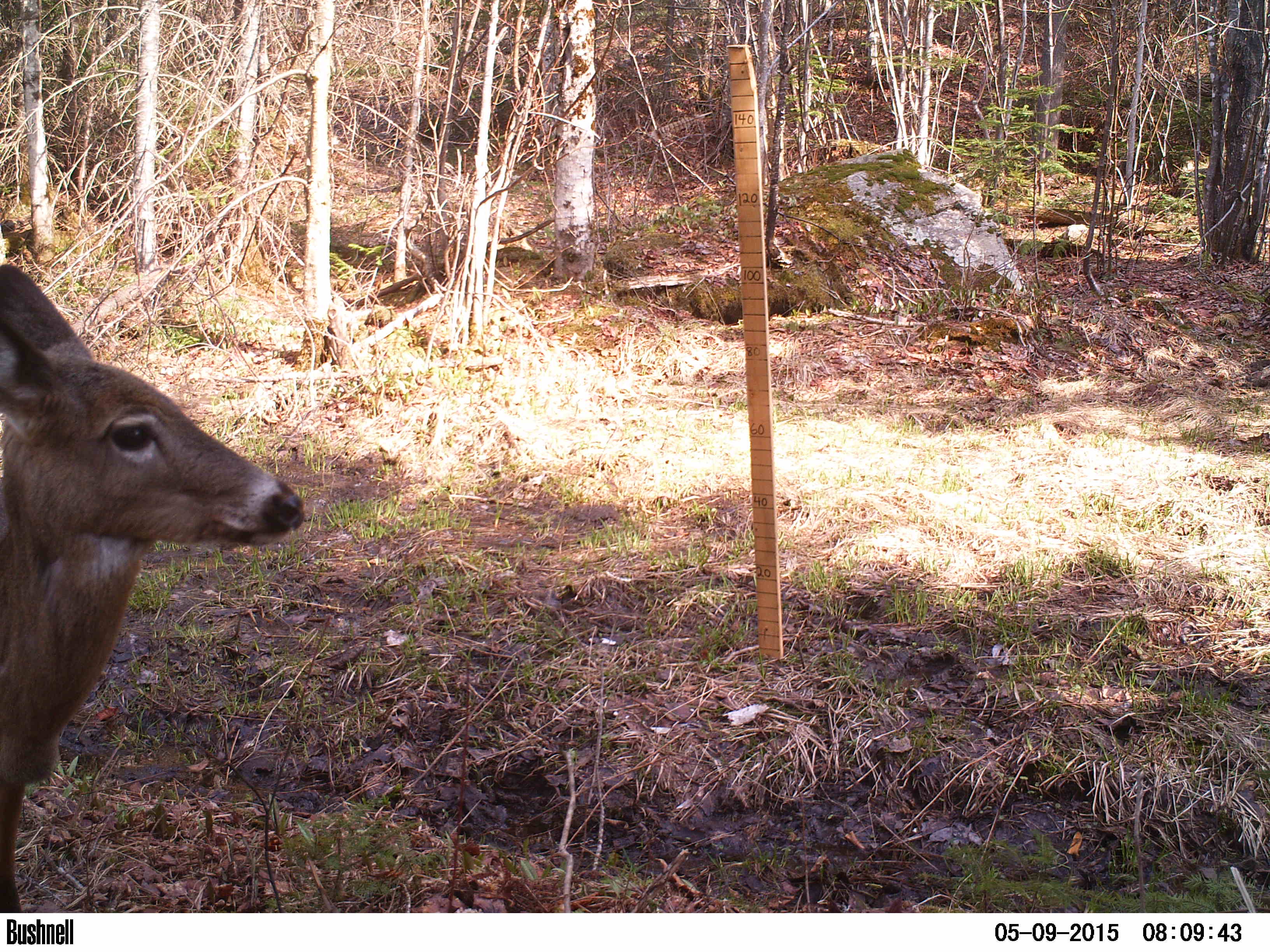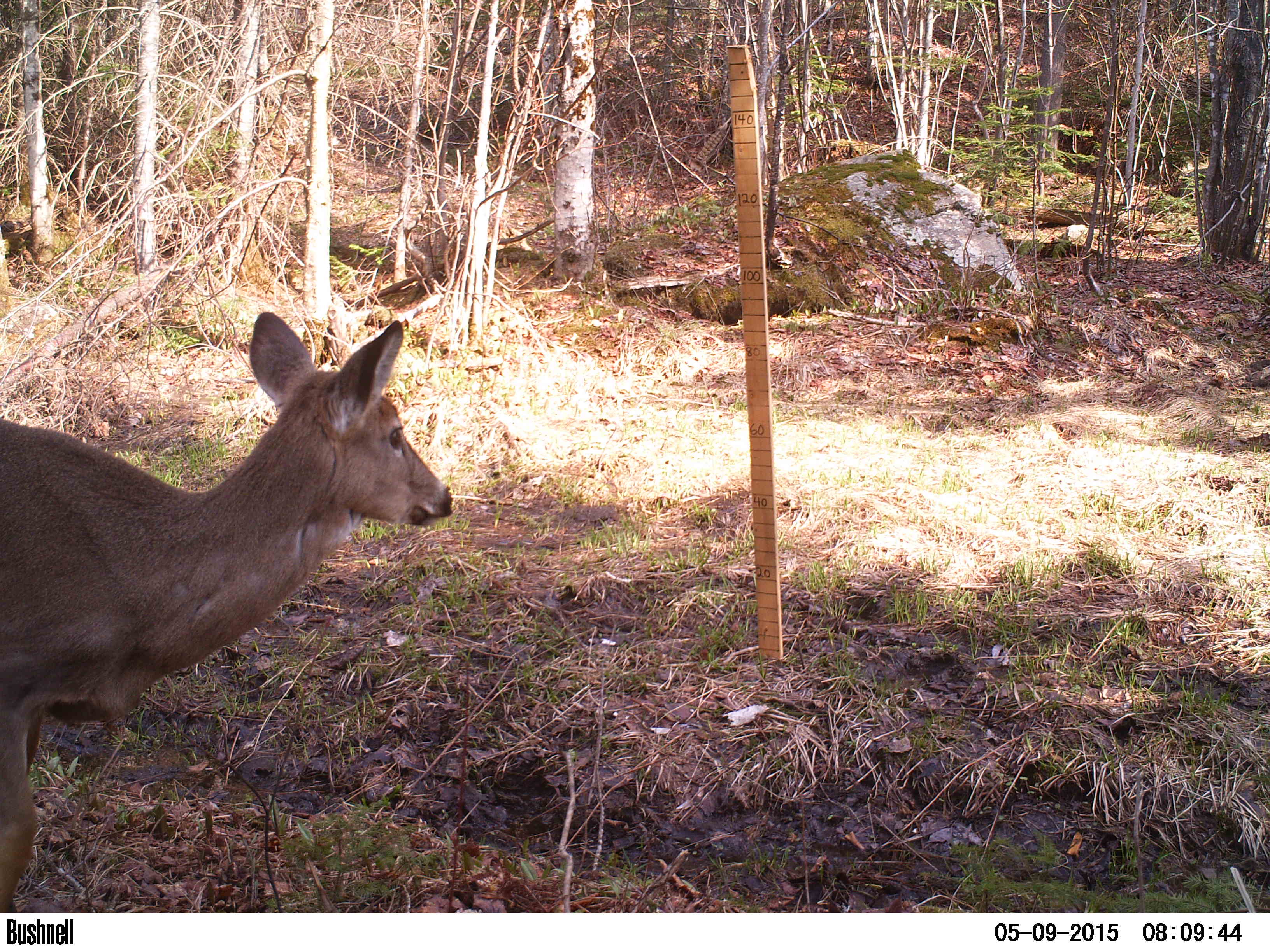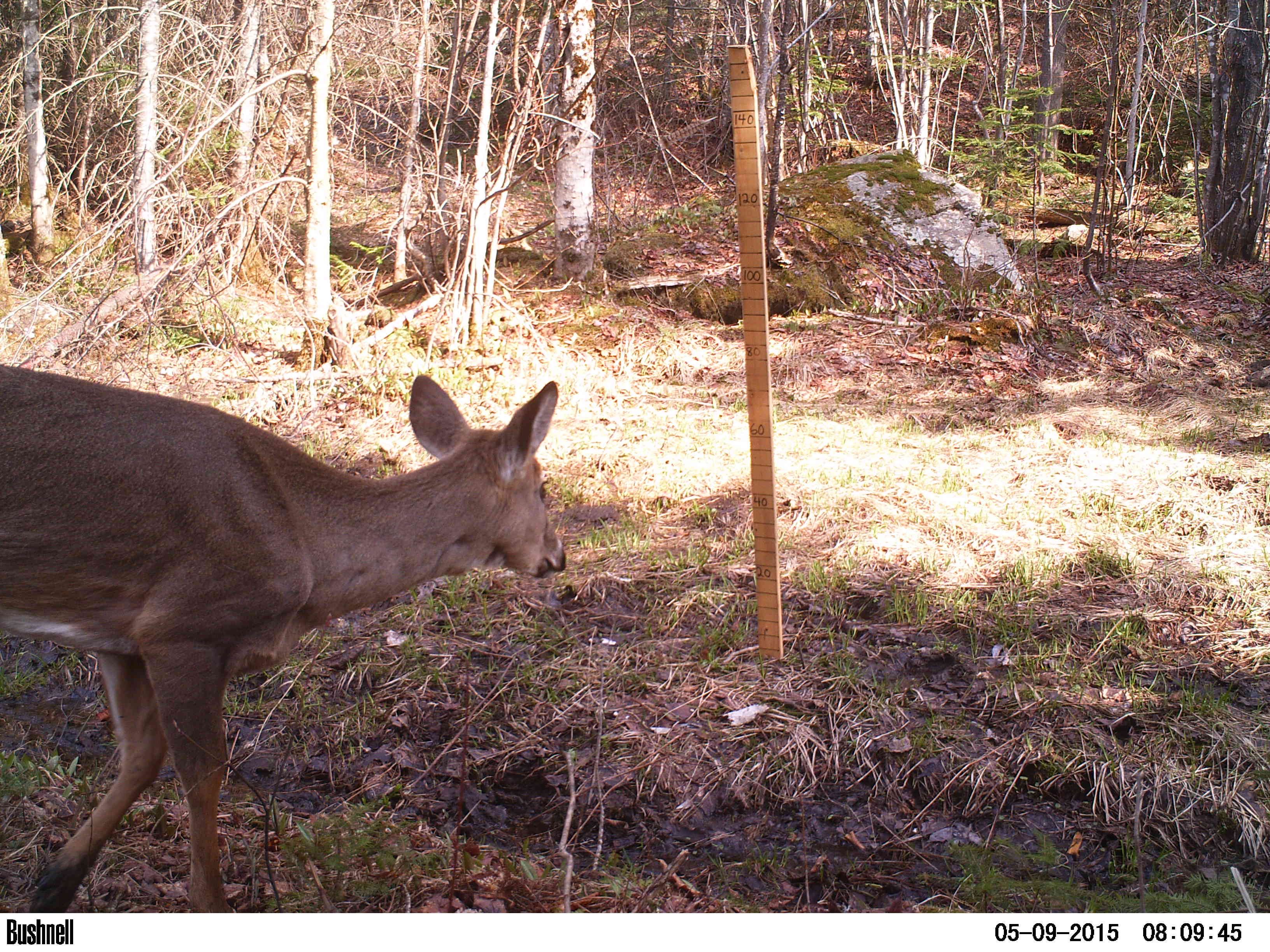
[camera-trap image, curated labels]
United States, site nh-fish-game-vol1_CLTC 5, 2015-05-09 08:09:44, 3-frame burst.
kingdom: Animalia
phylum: Chordata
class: Mammalia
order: Artiodactyla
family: Cervidae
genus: Odocoileus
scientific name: Odocoileus virginianus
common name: white-tailed deer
White-tailed deer (Odocoileus virginianus).